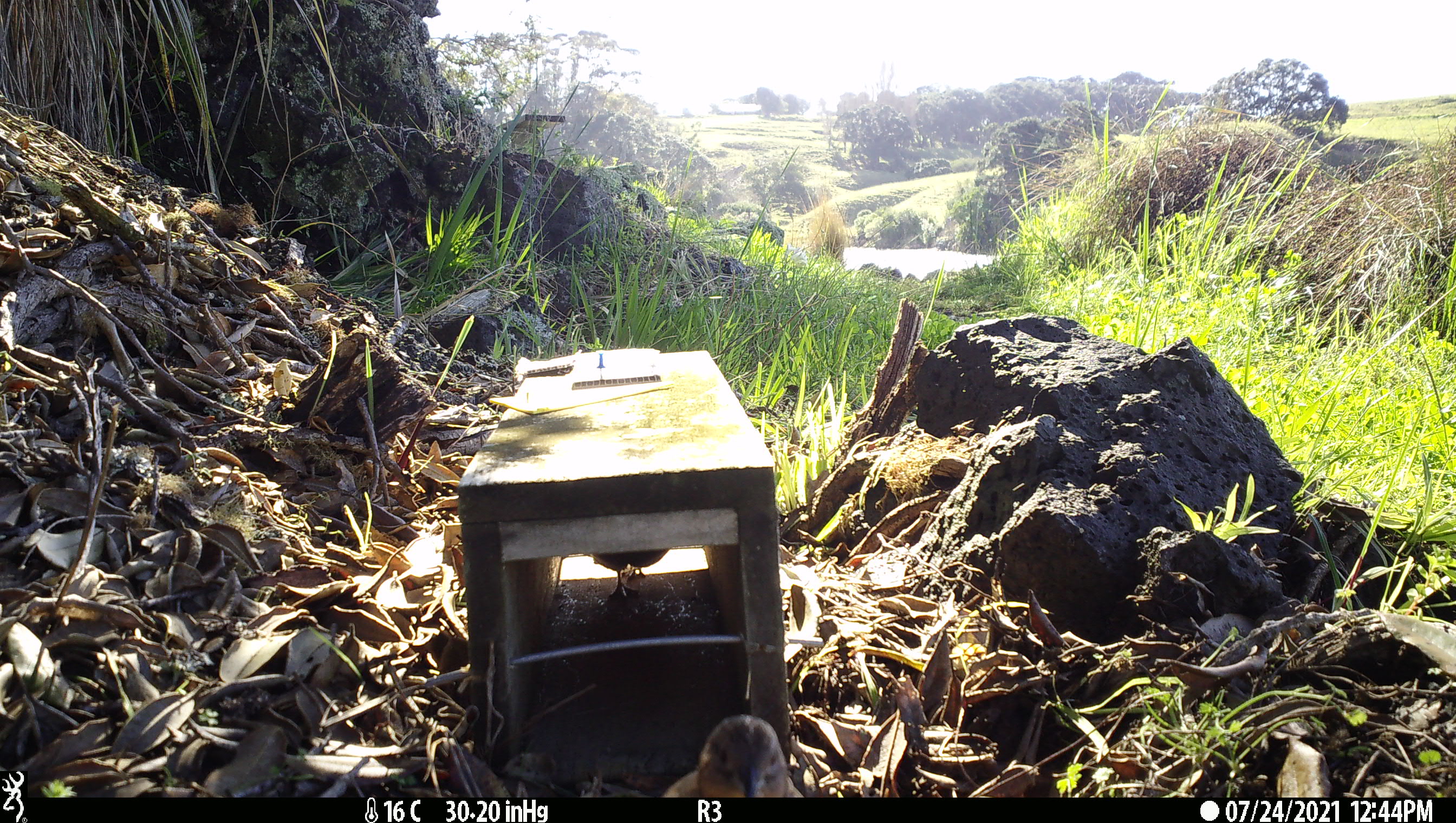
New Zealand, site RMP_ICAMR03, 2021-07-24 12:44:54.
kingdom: Animalia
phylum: Chordata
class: Aves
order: Galliformes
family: Phasianidae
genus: Synoicus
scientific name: Synoicus ypsilophorus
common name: brown quail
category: quail brown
Quail brown (brown quail) (Synoicus ypsilophorus).